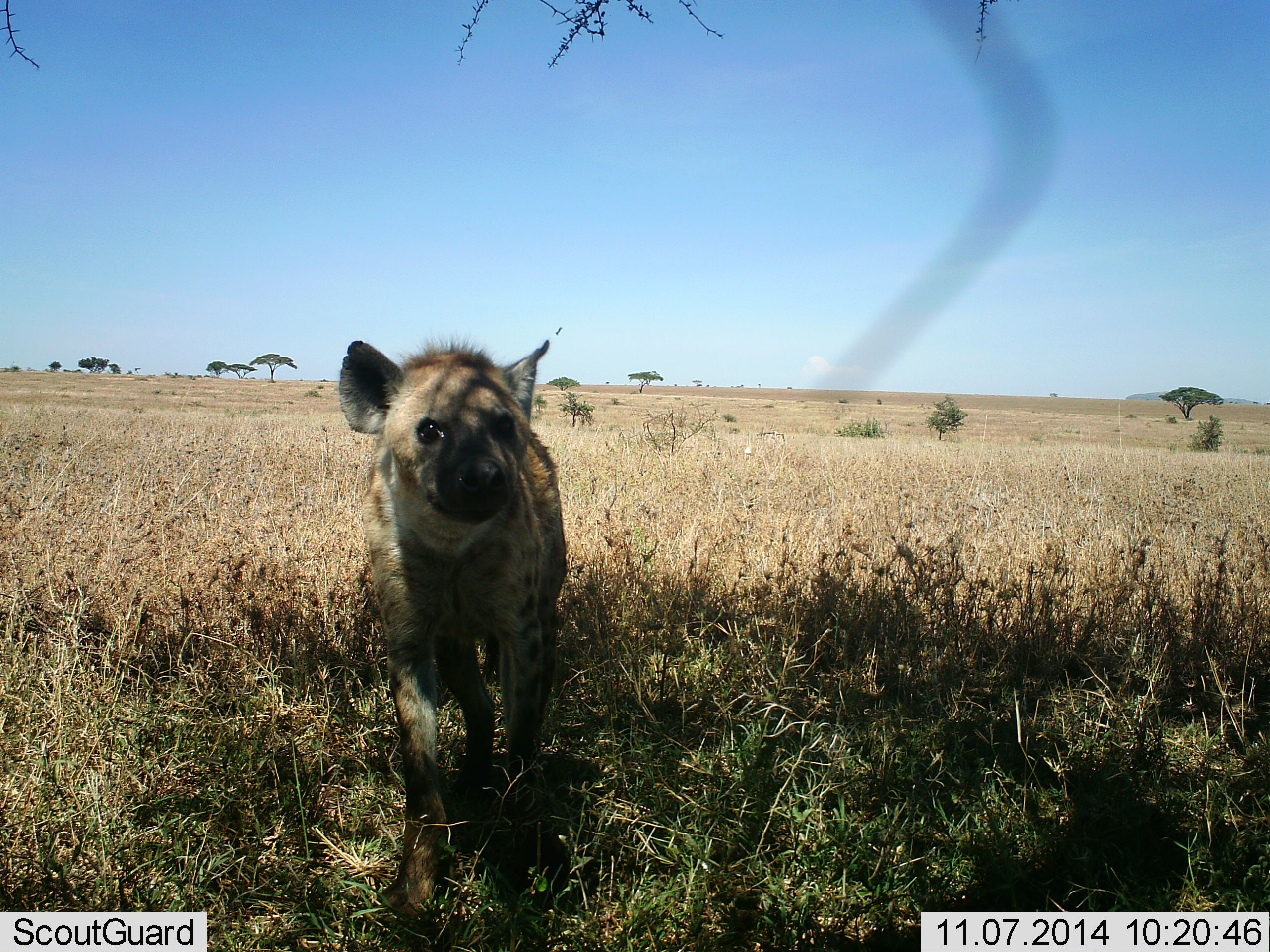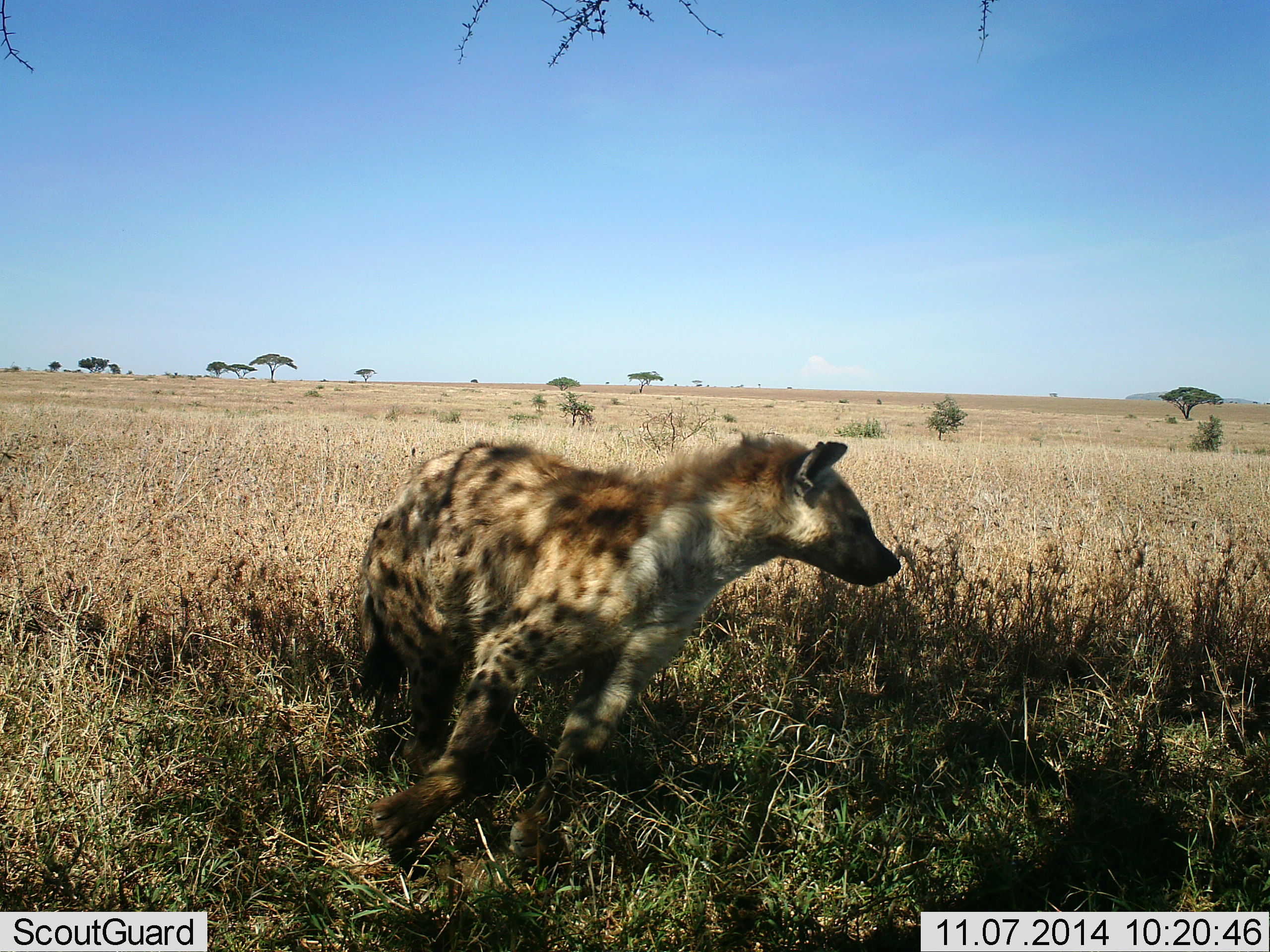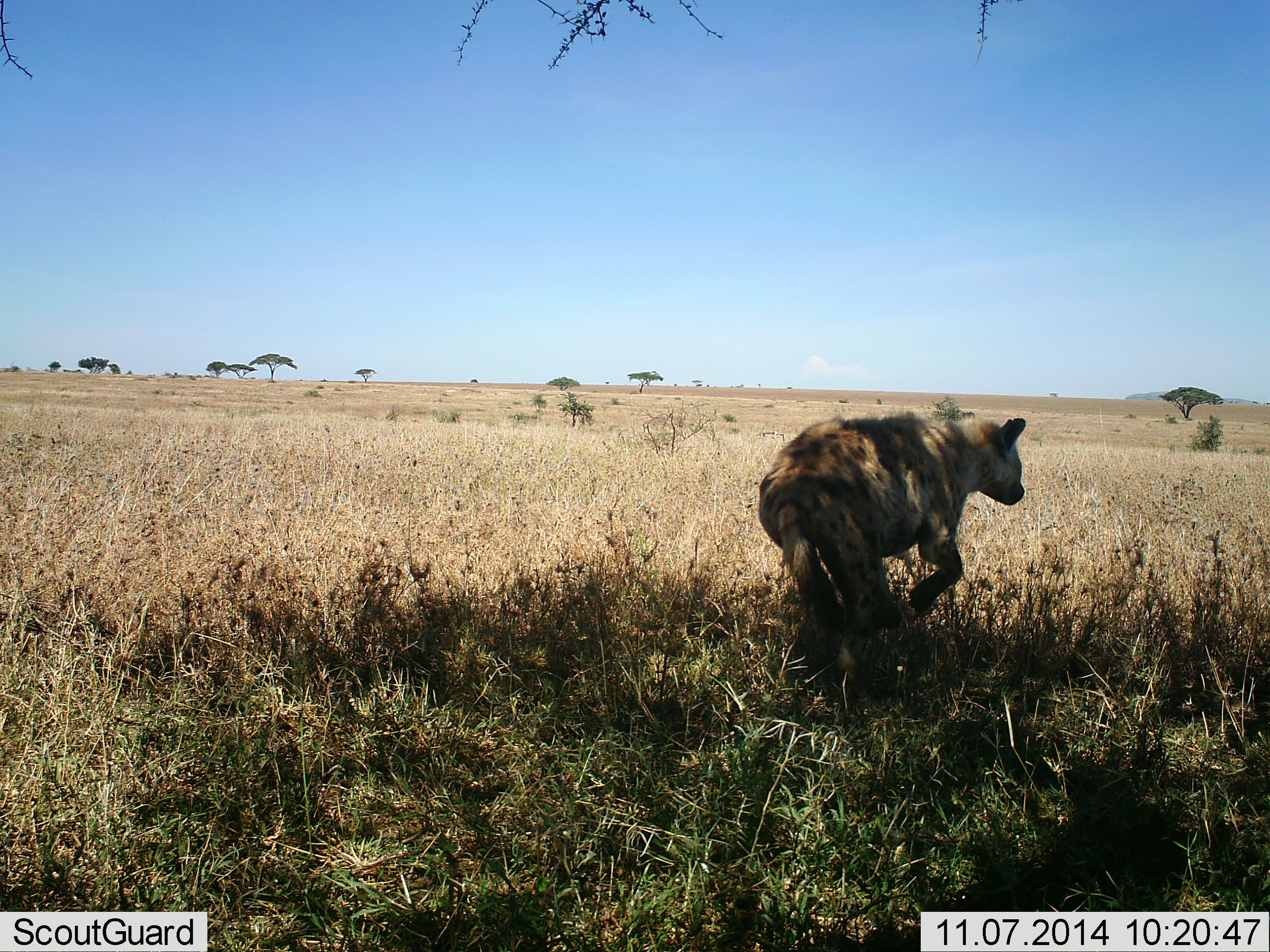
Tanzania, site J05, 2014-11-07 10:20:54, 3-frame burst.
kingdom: Animalia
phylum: Chordata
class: Mammalia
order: Carnivora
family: Hyaenidae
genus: Crocuta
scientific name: Crocuta crocuta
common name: spotted hyena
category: hyenaspotted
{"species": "hyenaspotted (spotted hyena) (Crocuta crocuta)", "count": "1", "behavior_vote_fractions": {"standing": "10%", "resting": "0%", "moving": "90%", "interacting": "10%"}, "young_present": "0%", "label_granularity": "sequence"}